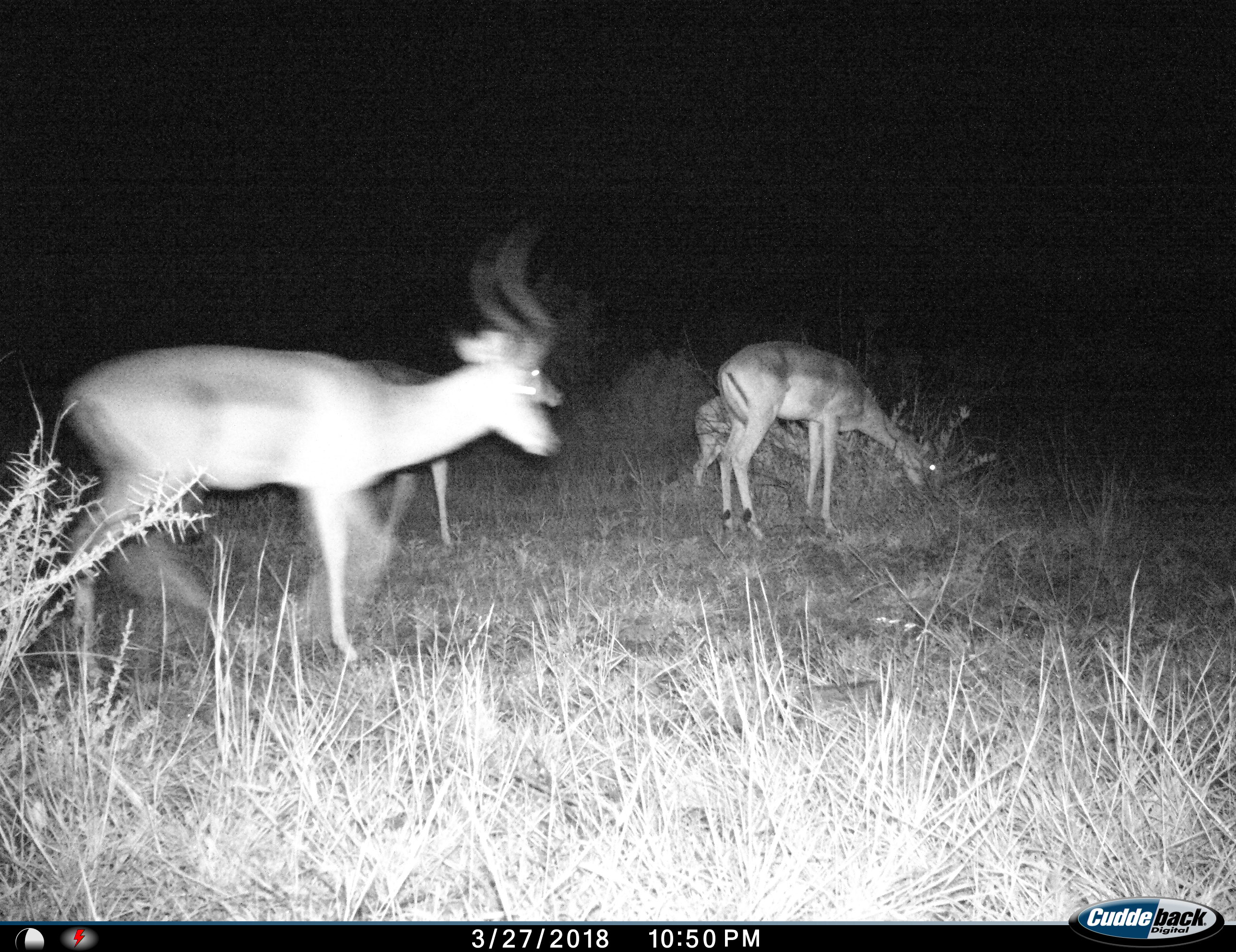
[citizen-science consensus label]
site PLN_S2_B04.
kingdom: Animalia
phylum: Chordata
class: Mammalia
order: Artiodactyla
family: Bovidae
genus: Aepyceros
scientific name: Aepyceros melampus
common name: impala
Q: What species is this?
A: Impala (Aepyceros melampus).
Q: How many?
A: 4.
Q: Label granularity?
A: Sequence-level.